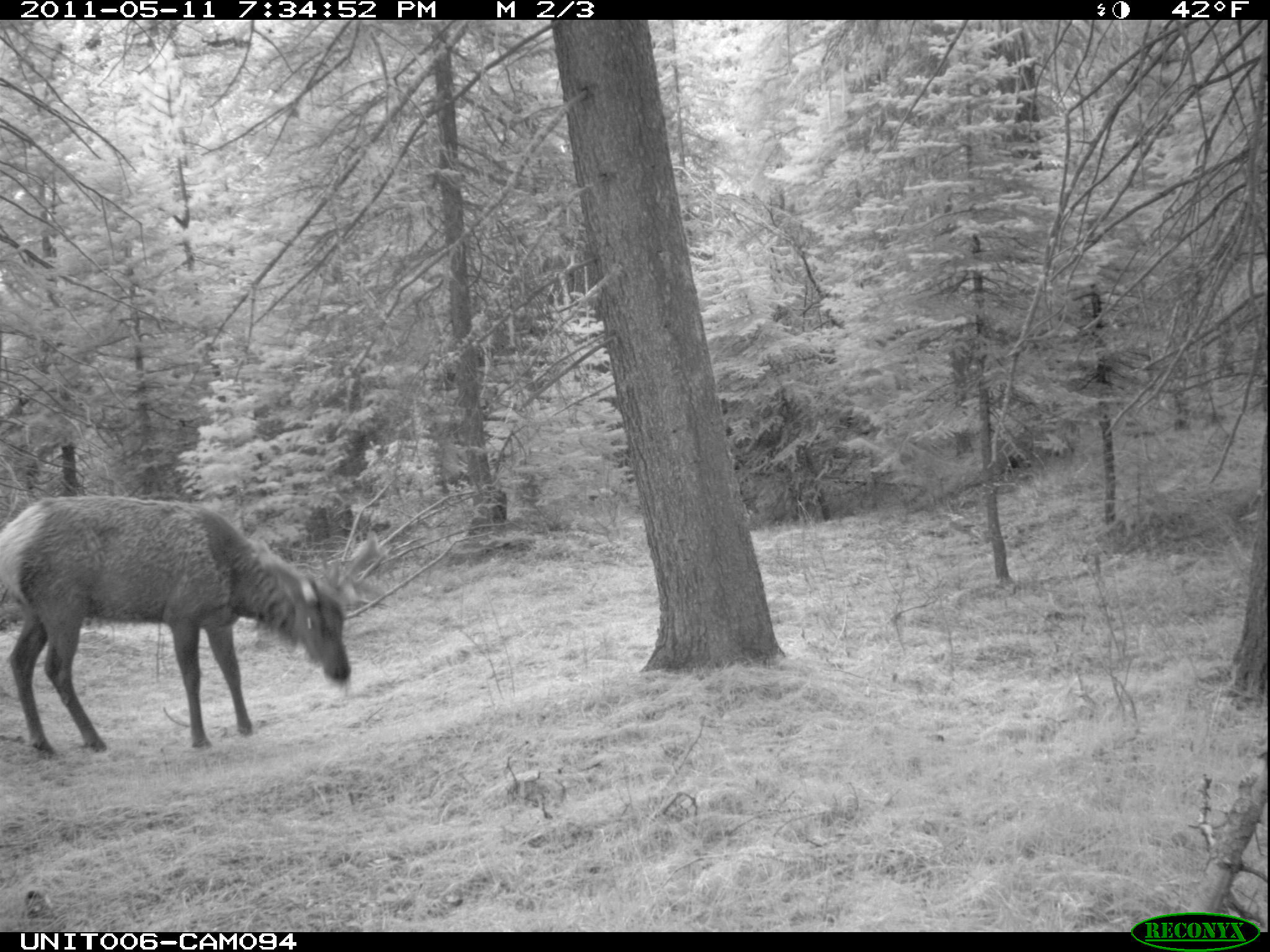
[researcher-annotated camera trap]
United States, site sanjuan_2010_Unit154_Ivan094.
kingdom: Animalia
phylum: Chordata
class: Mammalia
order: Artiodactyla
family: Cervidae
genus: Cervus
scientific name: Cervus elaphus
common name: red deer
Cervus elaphus (red deer).